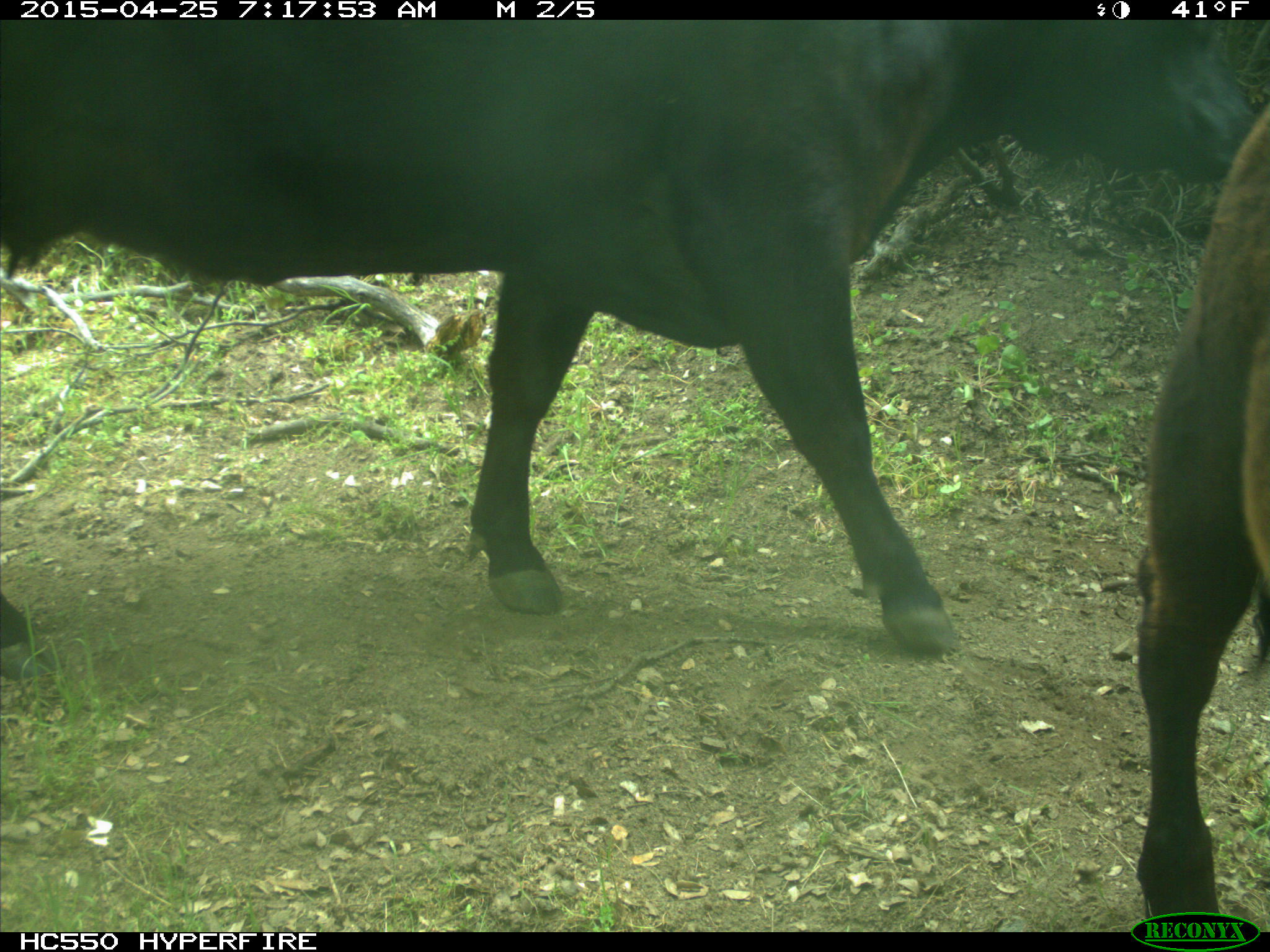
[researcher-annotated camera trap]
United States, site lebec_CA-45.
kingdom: Animalia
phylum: Chordata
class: Mammalia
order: Artiodactyla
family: Bovidae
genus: Bos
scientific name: Bos taurus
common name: domestic cow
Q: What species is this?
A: Bos taurus (domestic cow).